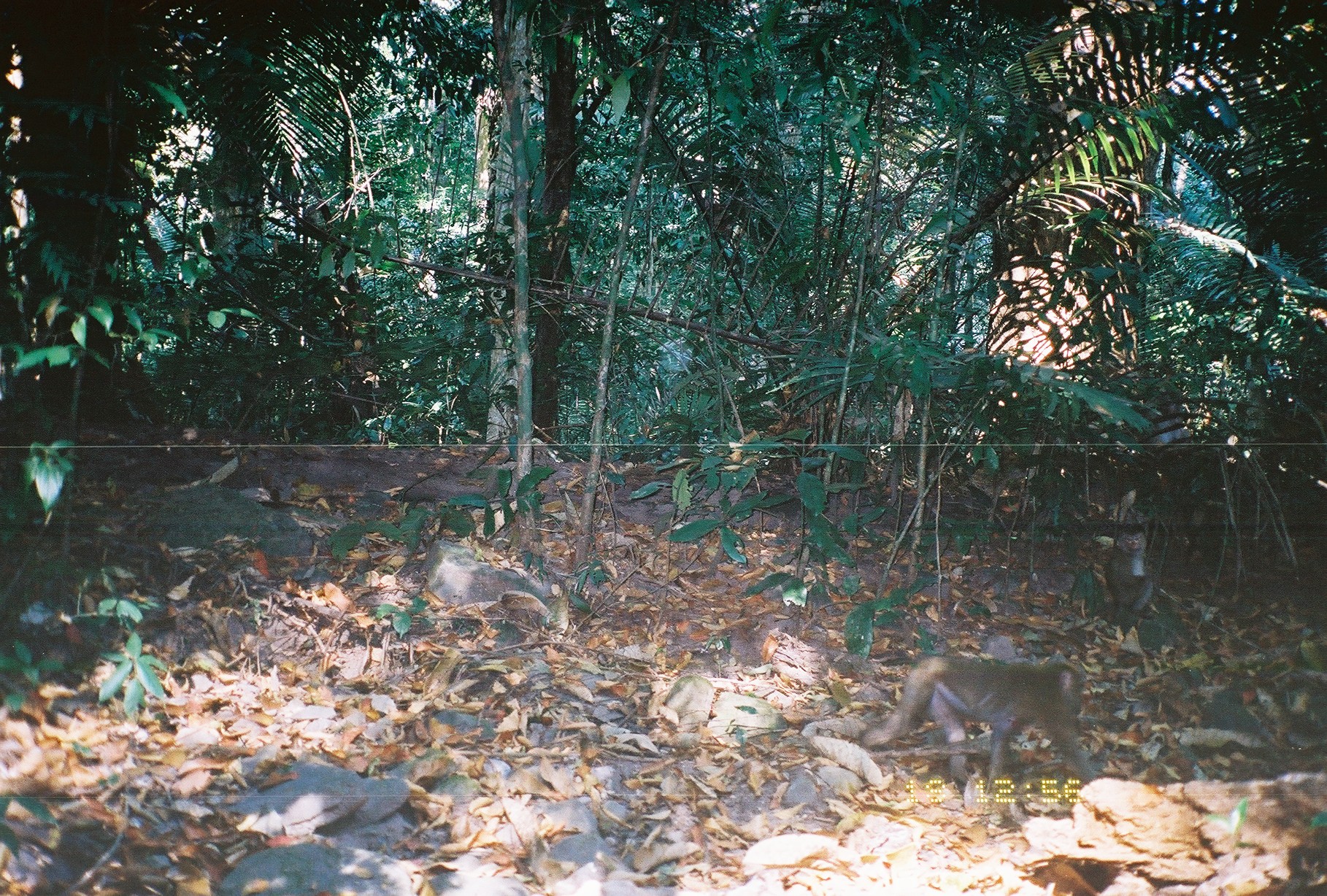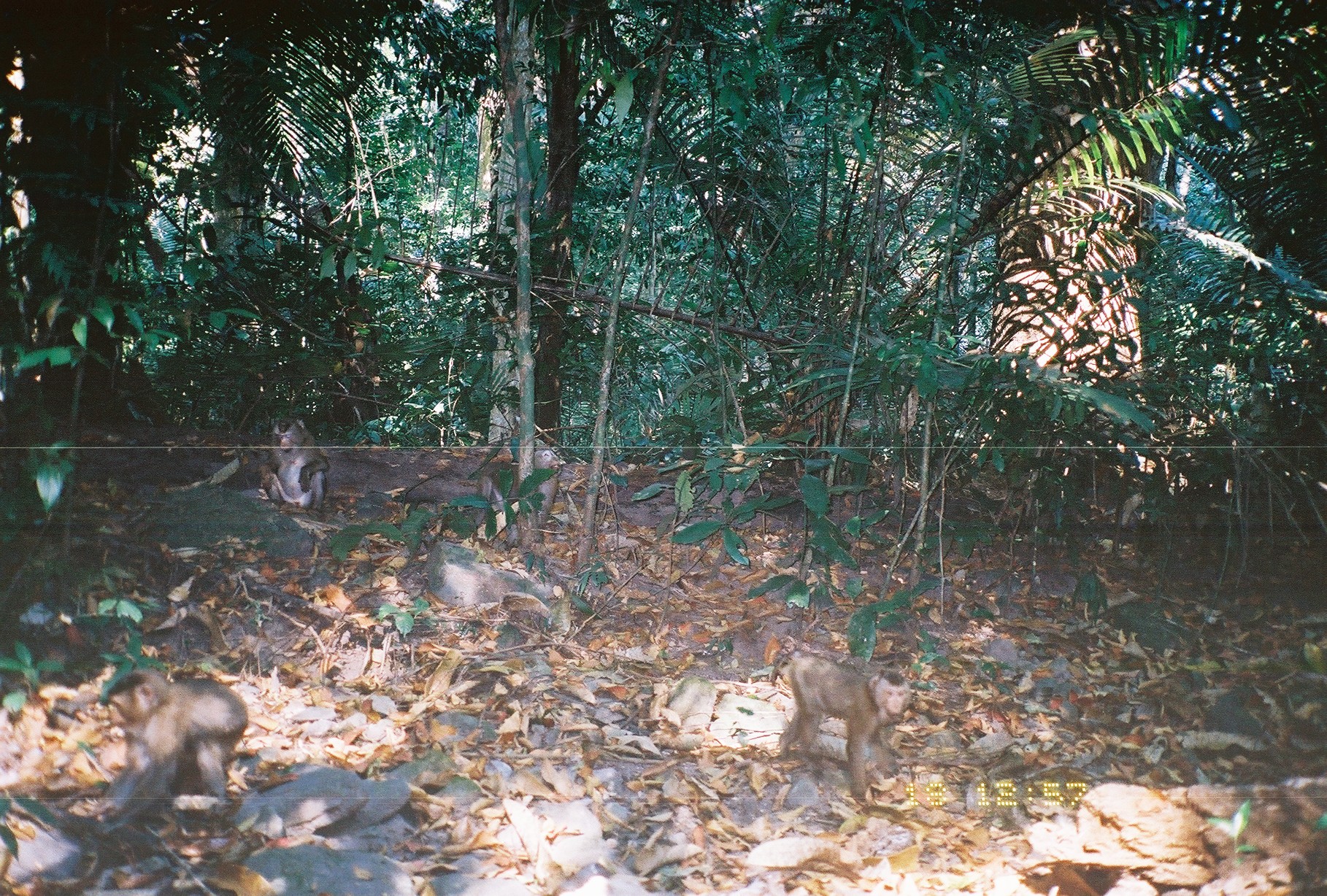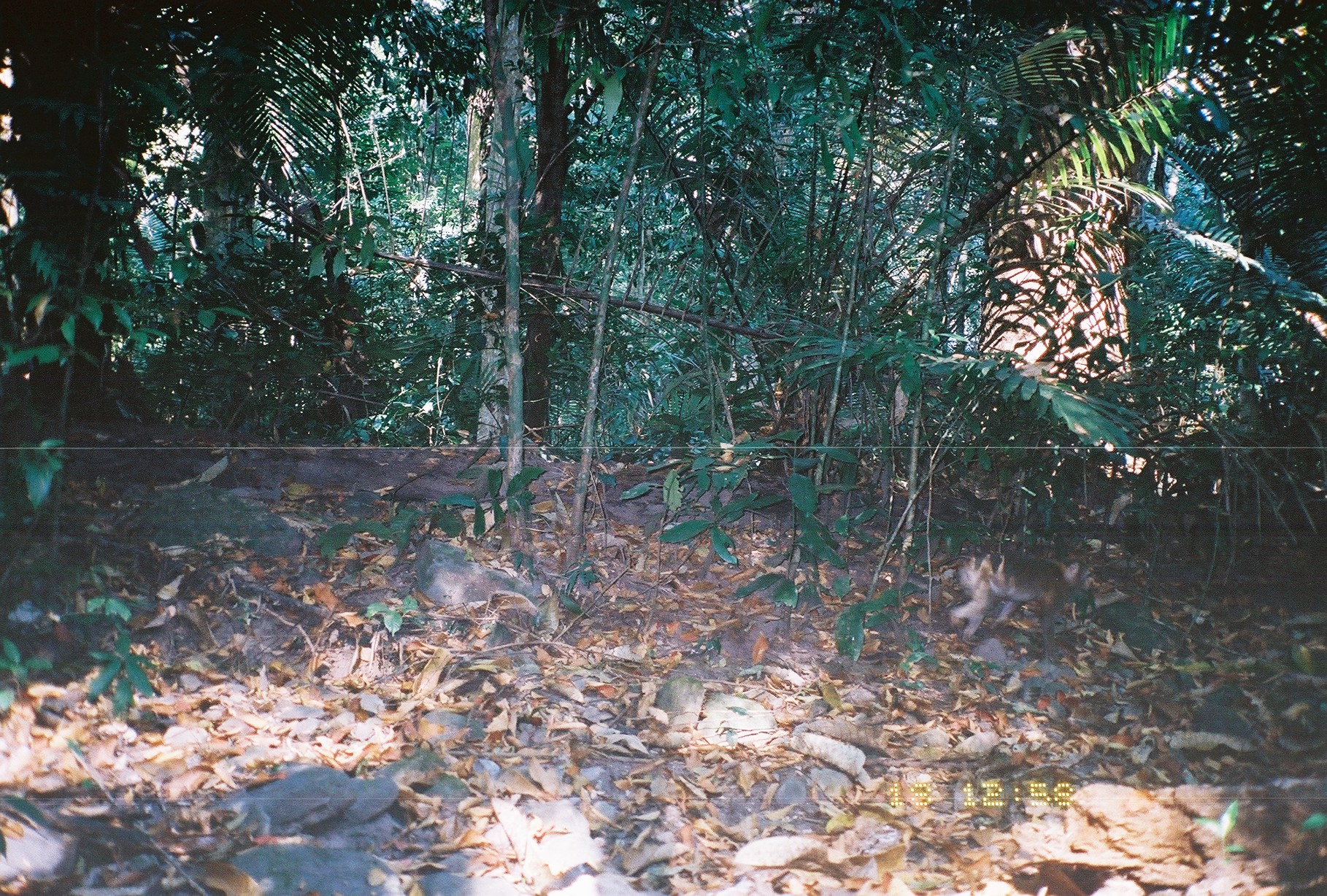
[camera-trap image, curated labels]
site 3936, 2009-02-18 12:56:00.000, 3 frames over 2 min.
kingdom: Animalia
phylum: Chordata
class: Mammalia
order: Primates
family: Cercopithecidae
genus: Macaca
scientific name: Macaca nemestrina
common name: southern pig-tailed macaque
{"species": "Macaca nemestrina (southern pig-tailed macaque)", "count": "2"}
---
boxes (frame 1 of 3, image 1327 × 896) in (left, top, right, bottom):
macaca nemestrina: (859, 651, 1104, 792); (1102, 520, 1155, 632)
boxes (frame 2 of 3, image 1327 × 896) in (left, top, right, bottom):
macaca nemestrina: (85, 667, 251, 837); (769, 652, 912, 805); (473, 446, 563, 539); (258, 416, 330, 515)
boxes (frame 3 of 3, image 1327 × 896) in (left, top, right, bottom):
macaca nemestrina: (935, 548, 1095, 663)